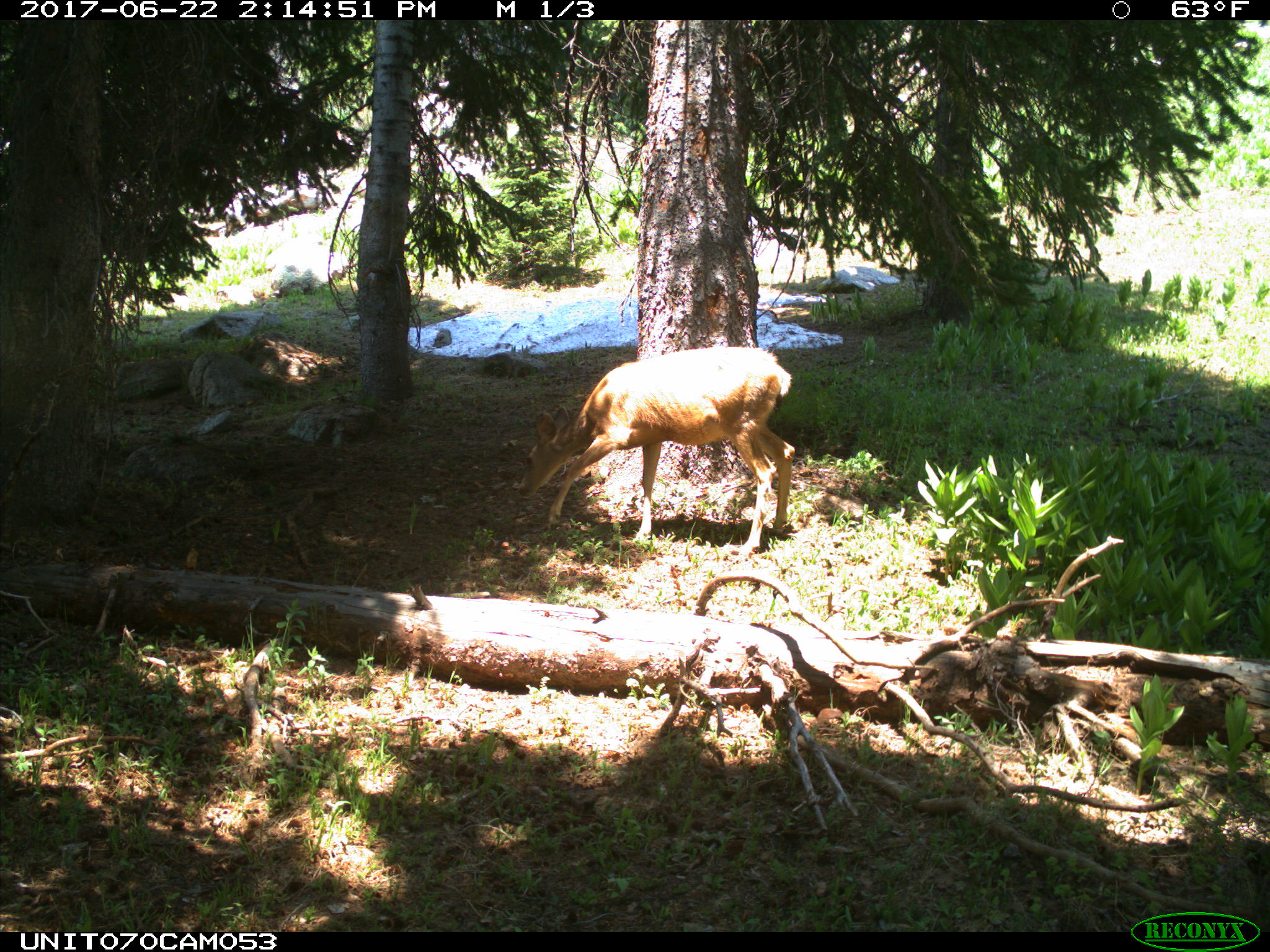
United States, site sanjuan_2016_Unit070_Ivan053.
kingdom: Animalia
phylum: Chordata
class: Mammalia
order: Artiodactyla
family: Cervidae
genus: Odocoileus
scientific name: Odocoileus hemionus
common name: mule deer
Odocoileus hemionus (mule deer).